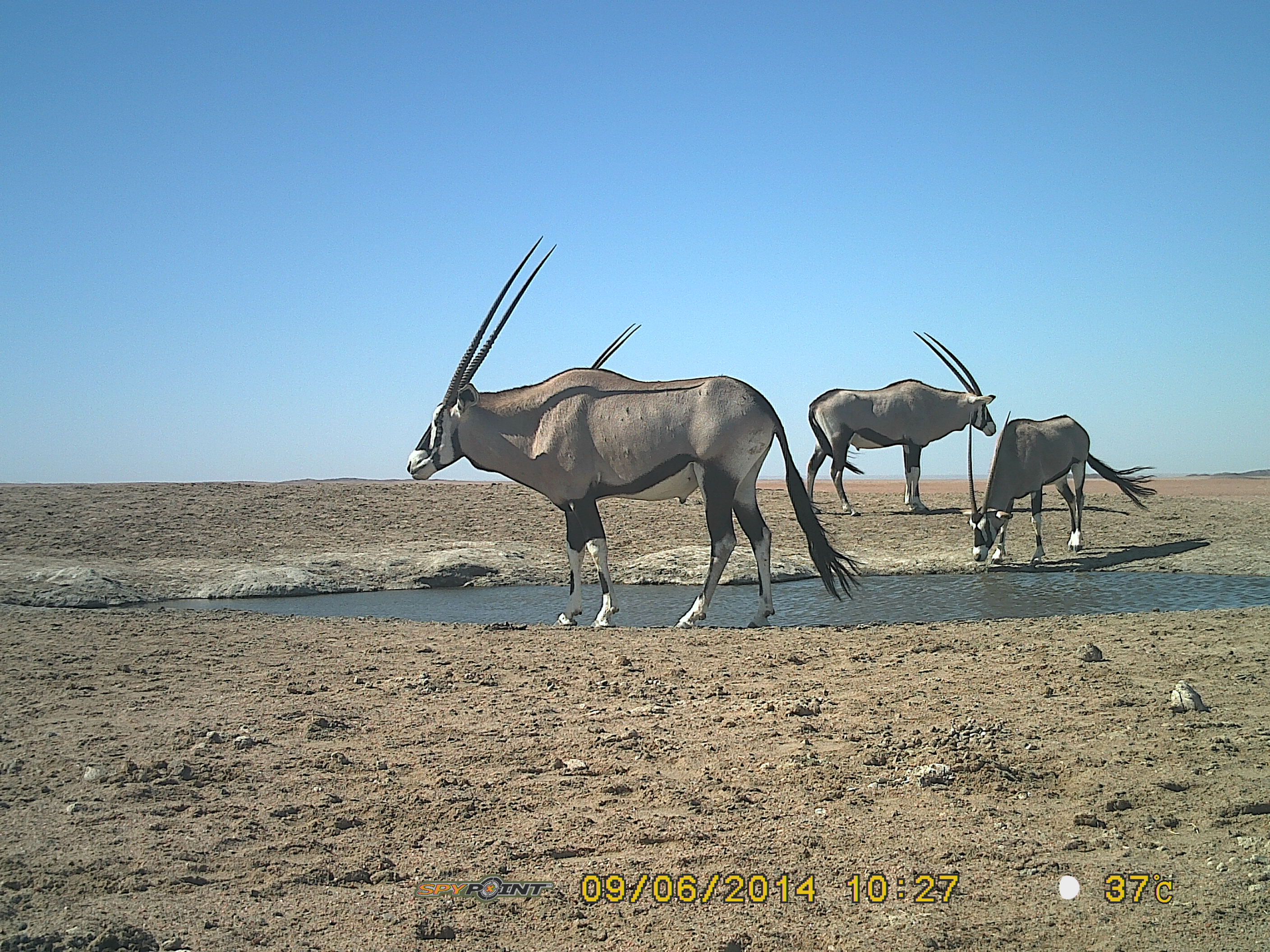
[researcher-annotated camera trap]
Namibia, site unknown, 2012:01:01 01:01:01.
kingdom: Animalia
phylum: Chordata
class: Mammalia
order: Artiodactyla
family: Bovidae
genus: Oryx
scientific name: Oryx gazella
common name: gemsbok